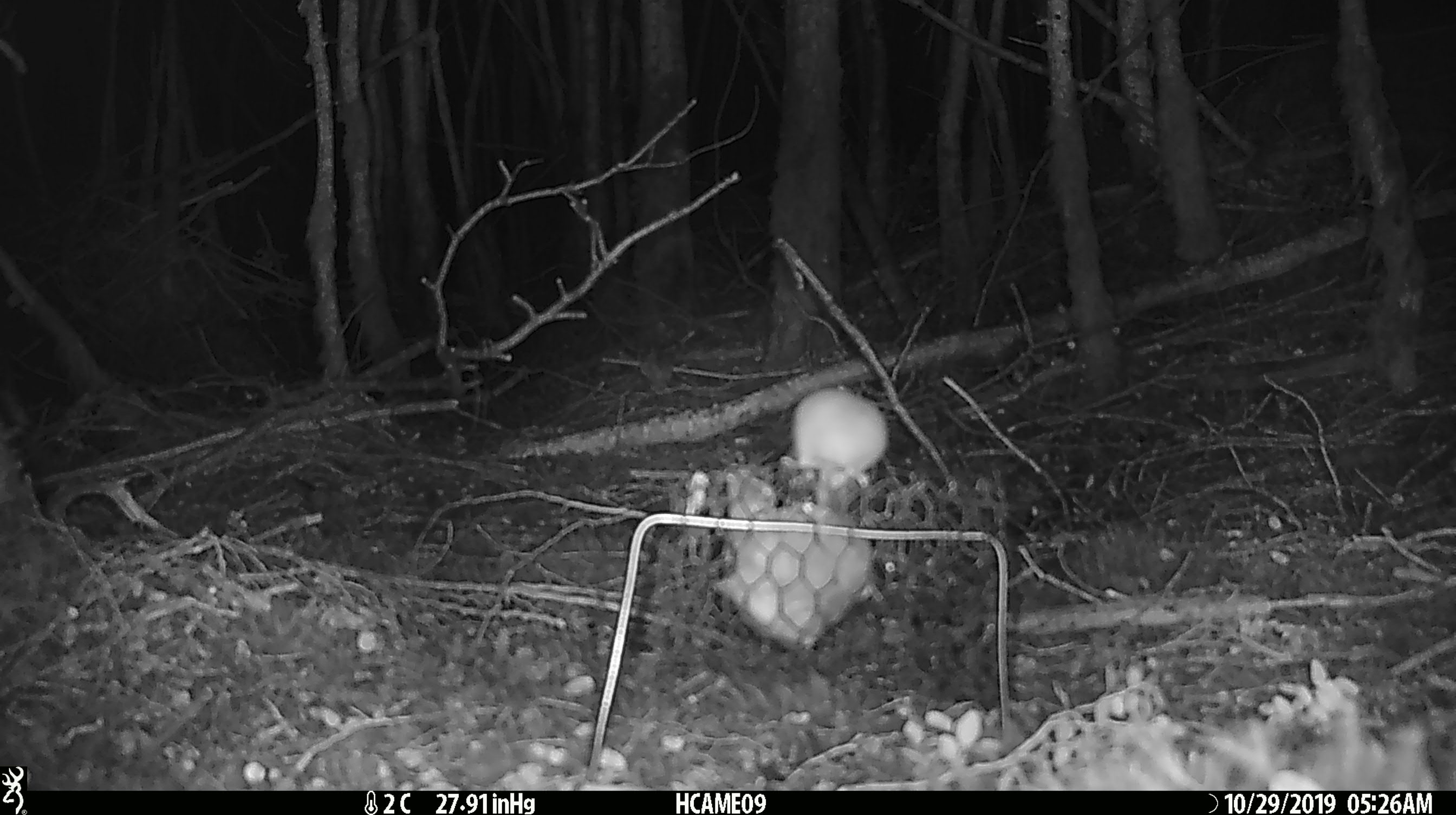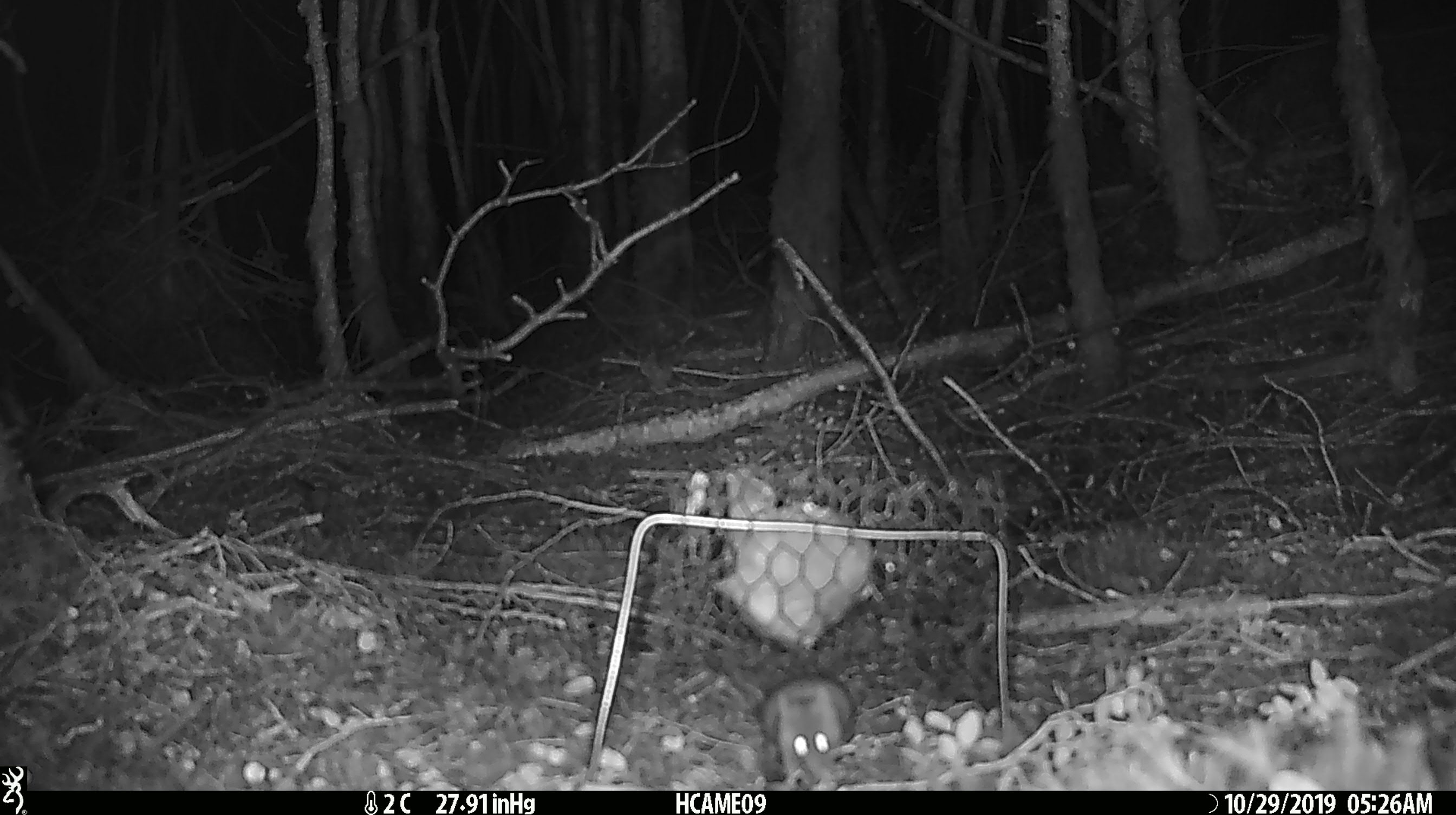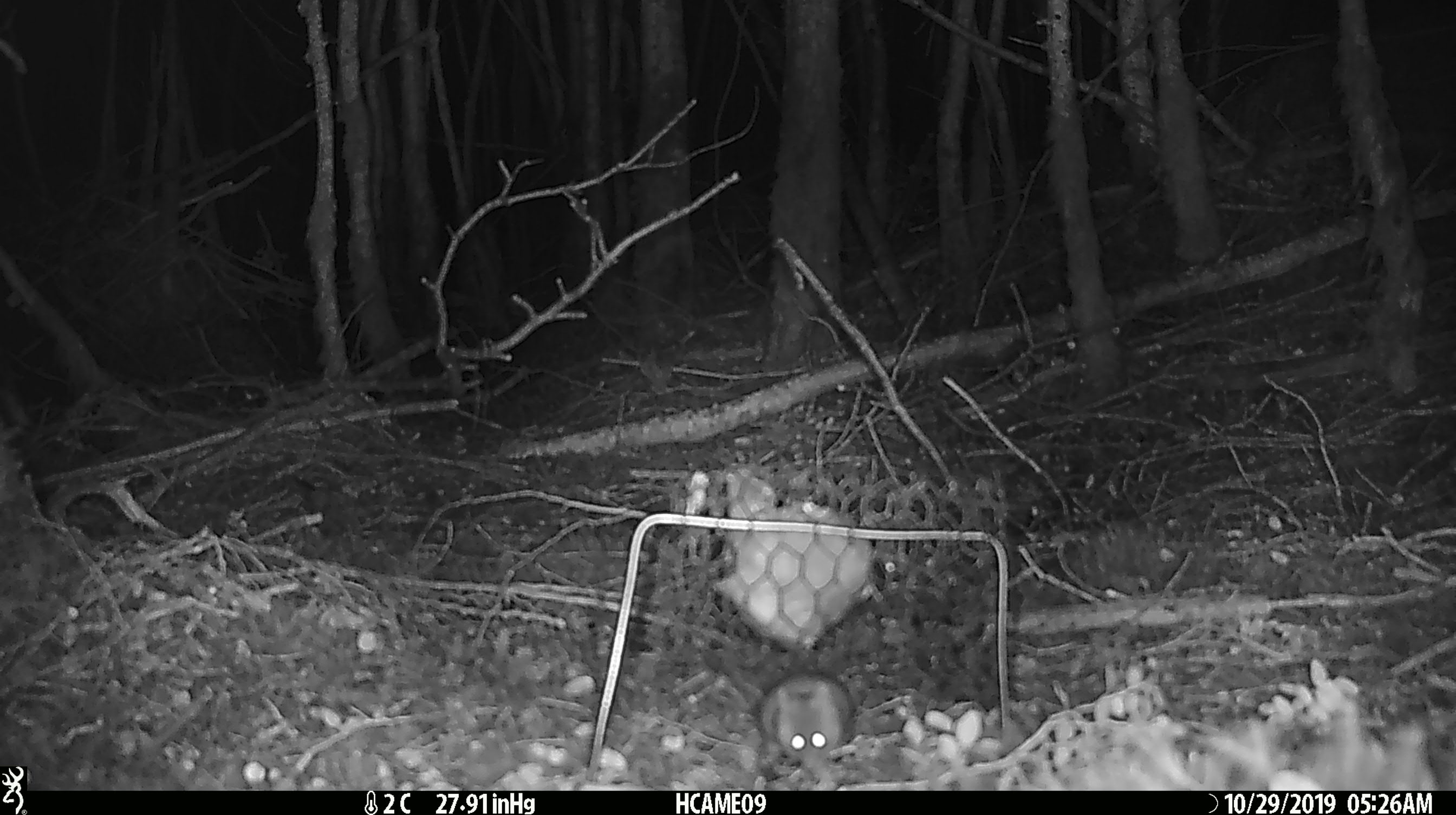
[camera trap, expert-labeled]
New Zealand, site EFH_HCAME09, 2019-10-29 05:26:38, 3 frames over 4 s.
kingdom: Animalia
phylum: Chordata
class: Mammalia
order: Rodentia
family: Muridae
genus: Mus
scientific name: Mus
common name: mouse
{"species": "mouse (Mus)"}